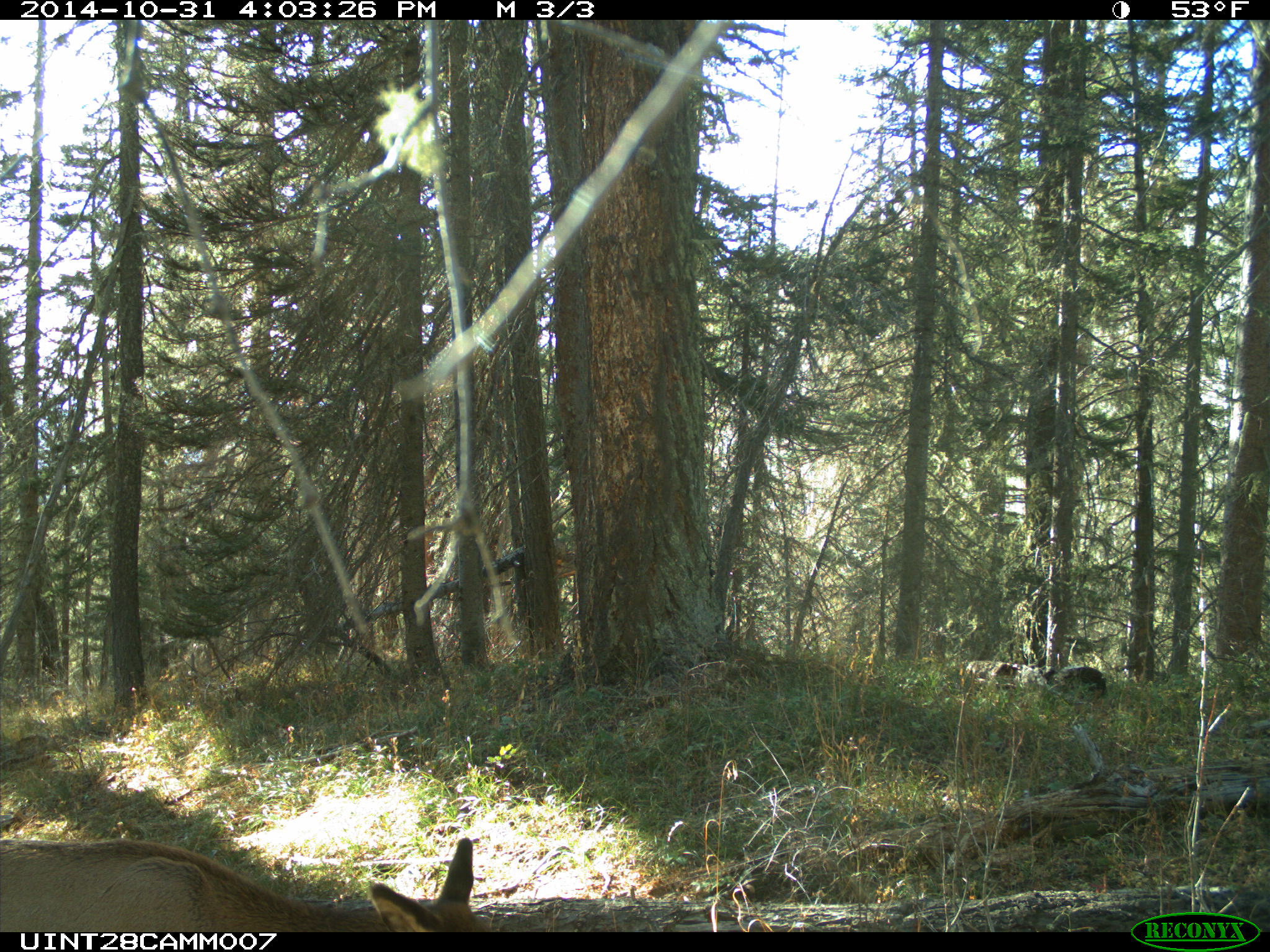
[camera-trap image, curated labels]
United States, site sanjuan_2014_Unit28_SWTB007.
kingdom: Animalia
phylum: Chordata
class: Mammalia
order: Artiodactyla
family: Cervidae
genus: Cervus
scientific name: Cervus elaphus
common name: red deer